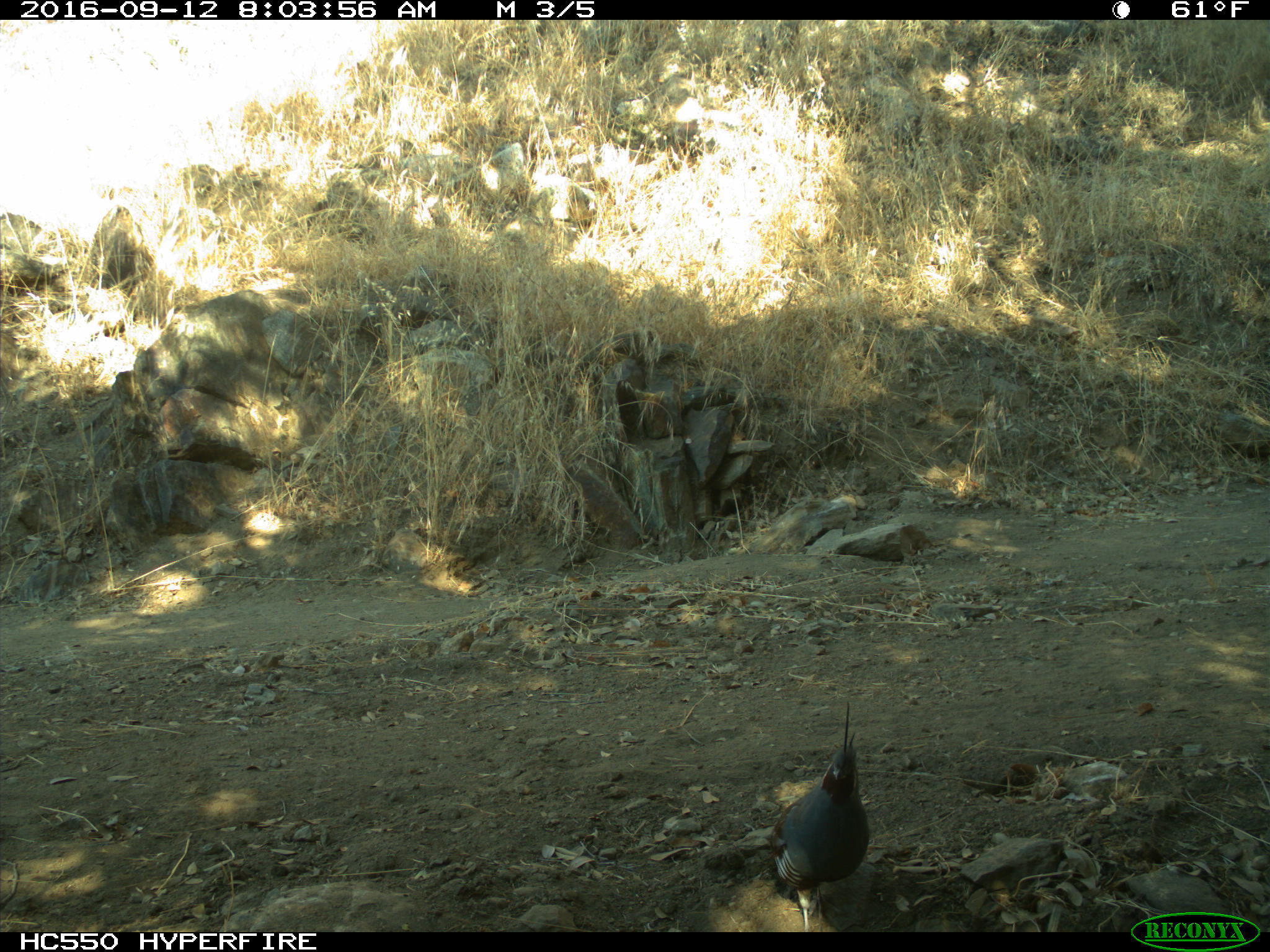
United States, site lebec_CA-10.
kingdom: Animalia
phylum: Chordata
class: Aves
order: Galliformes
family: Odontophoridae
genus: Callipepla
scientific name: Callipepla californica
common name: california quail